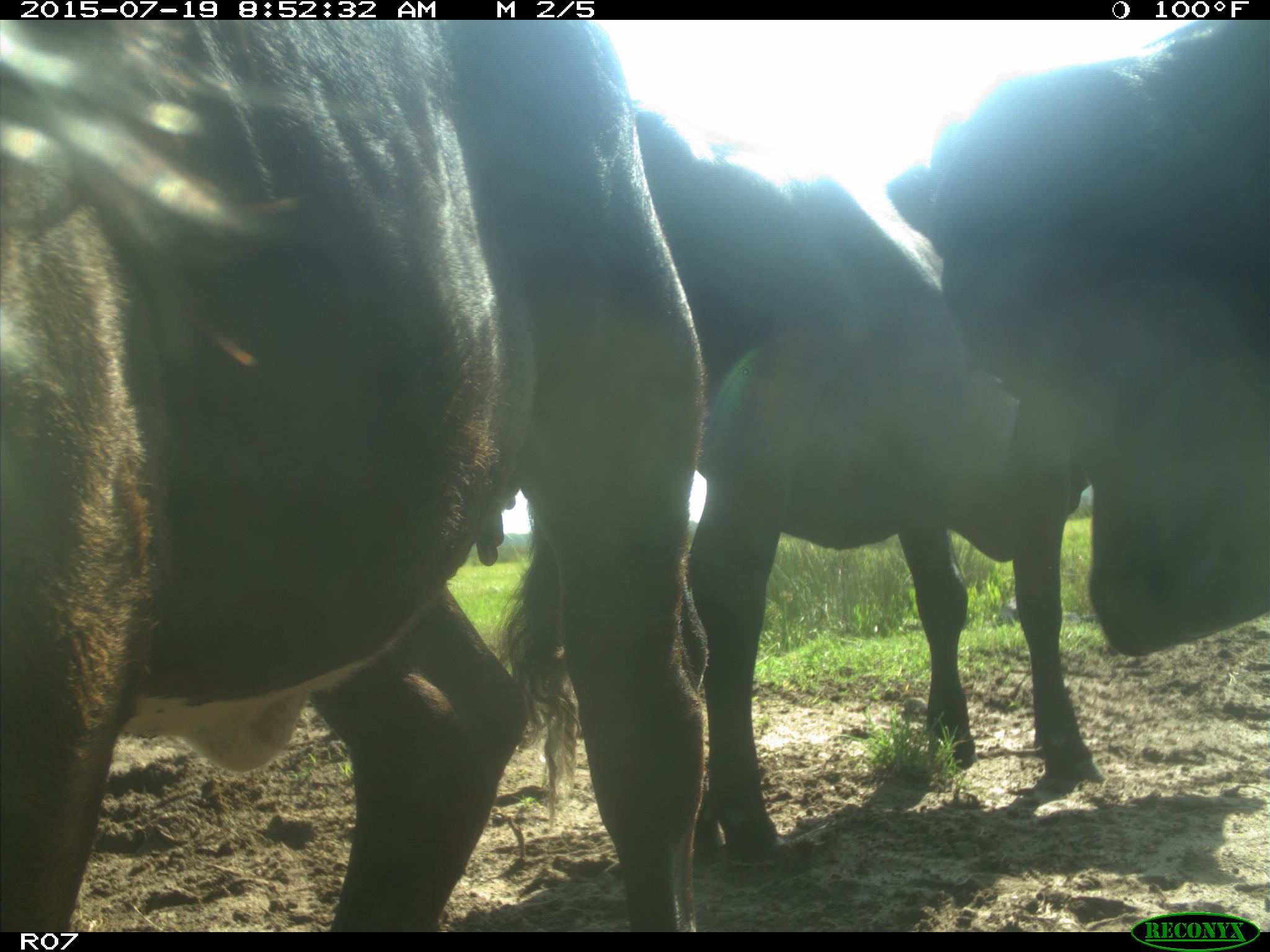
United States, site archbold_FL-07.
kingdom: Animalia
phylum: Chordata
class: Mammalia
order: Artiodactyla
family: Bovidae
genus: Bos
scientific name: Bos taurus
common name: domestic cow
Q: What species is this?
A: Bos taurus (domestic cow).